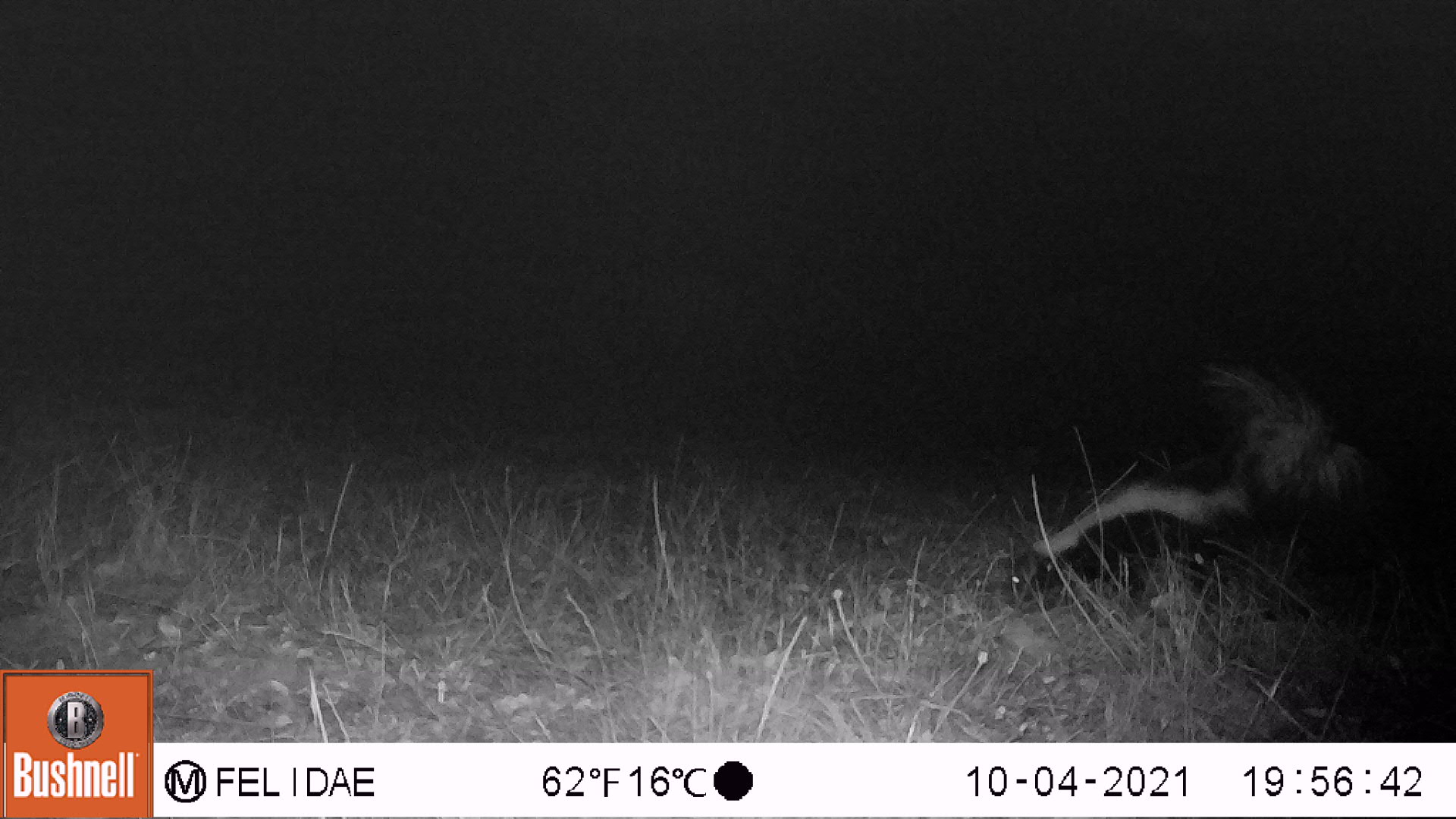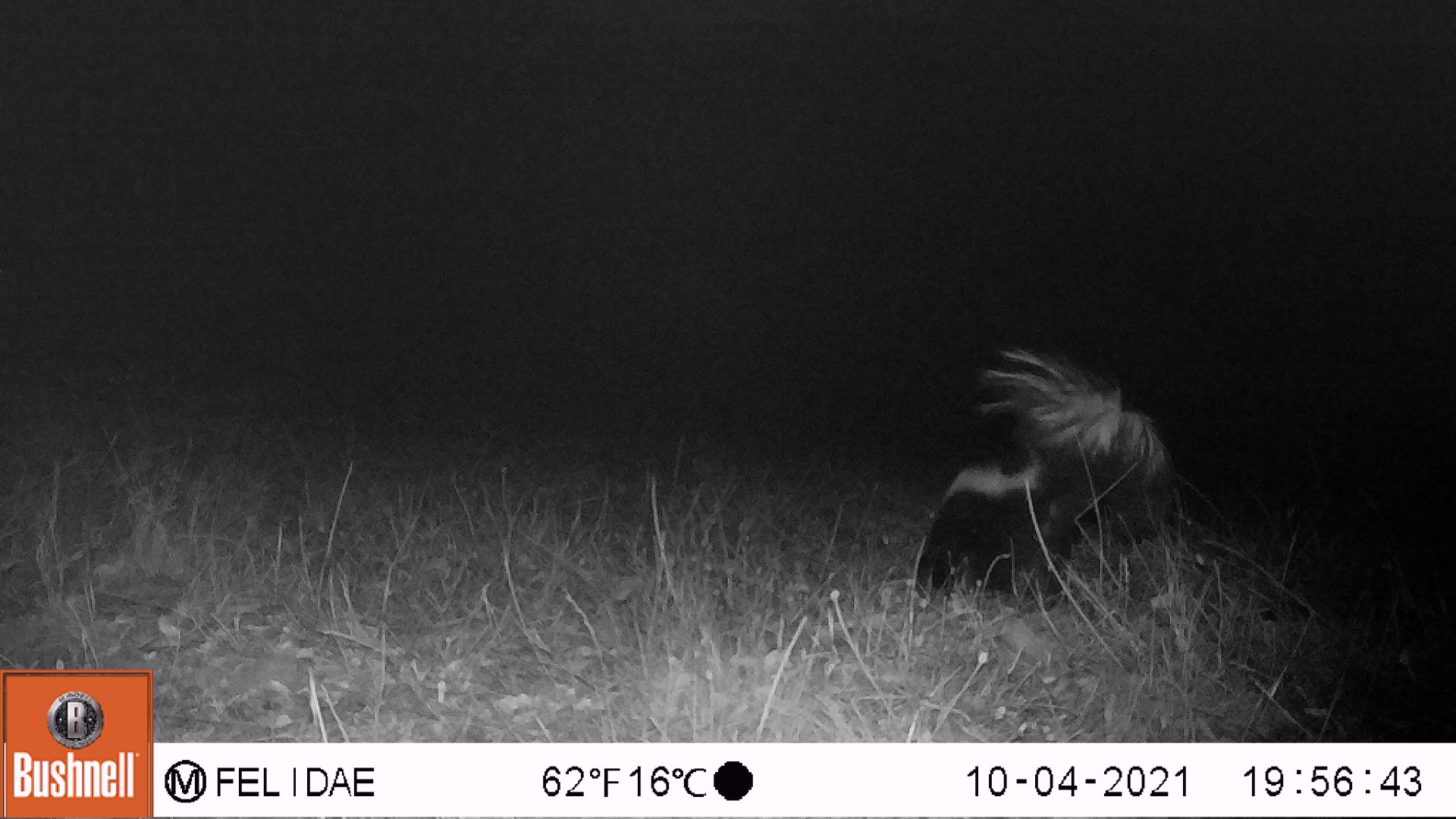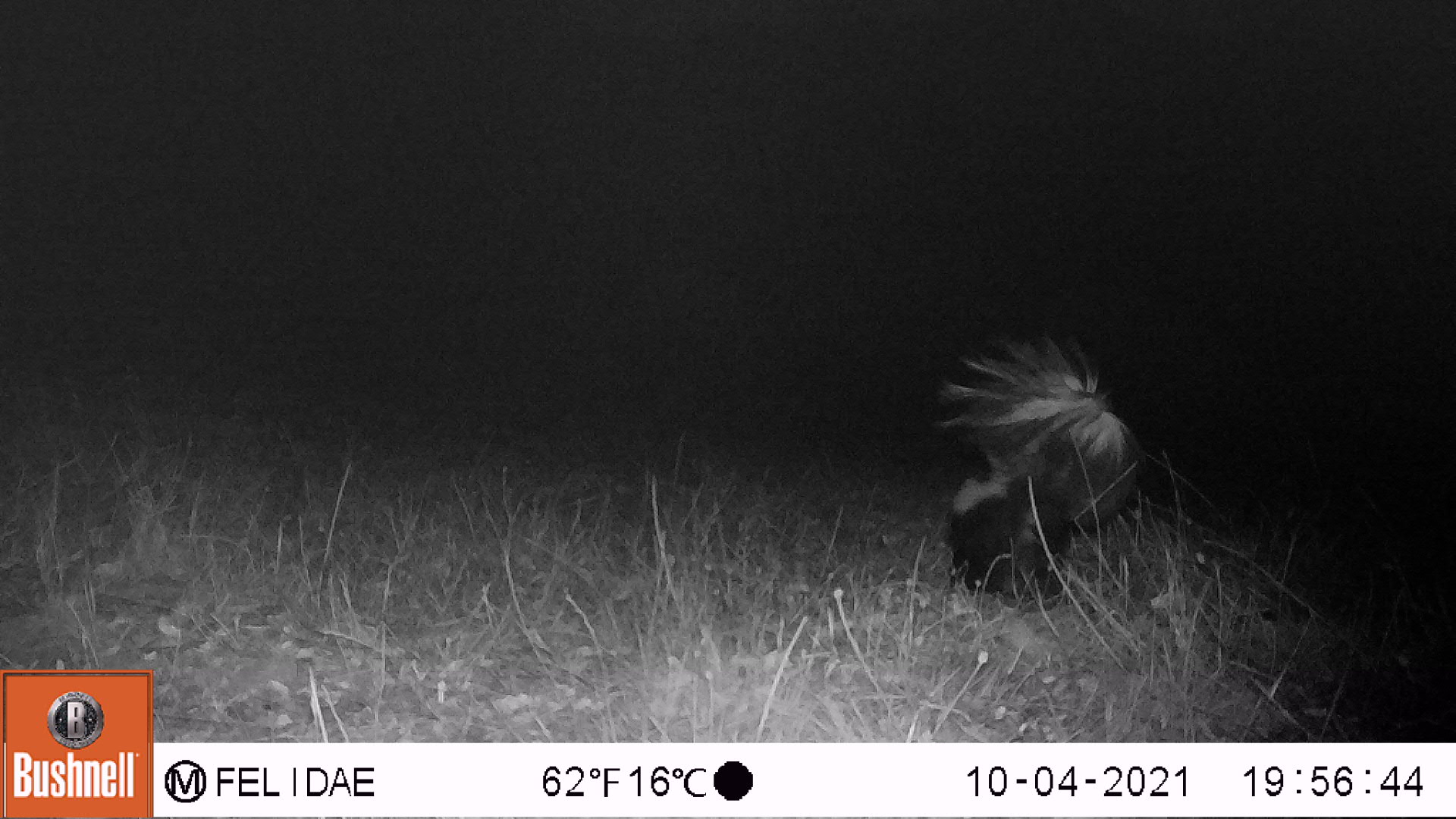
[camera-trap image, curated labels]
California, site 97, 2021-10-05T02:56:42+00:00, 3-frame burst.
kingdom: Animalia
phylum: Chordata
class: Mammalia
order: Carnivora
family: Mephitidae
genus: Mephitis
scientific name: Mephitis mephitis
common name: striped skunk